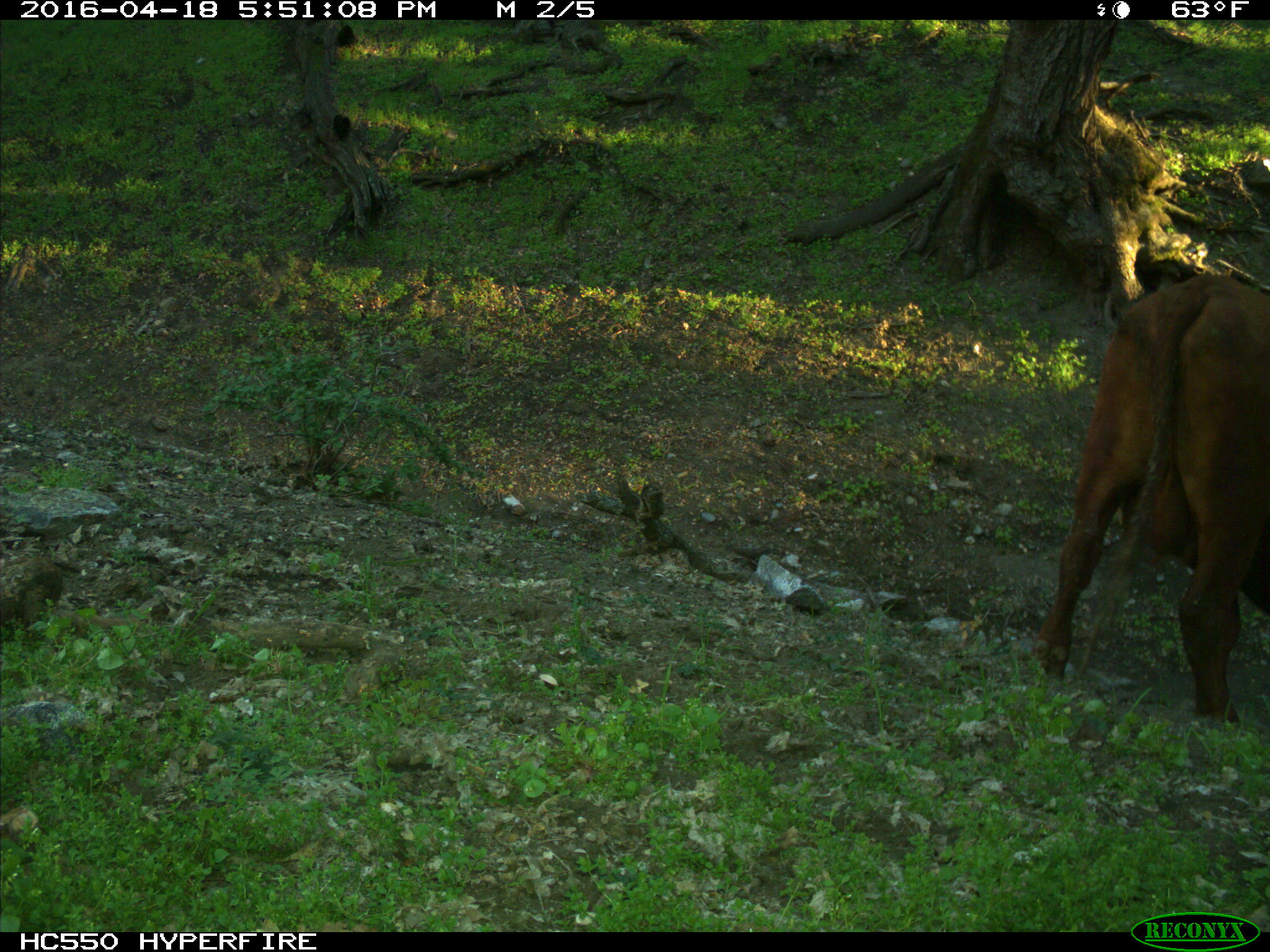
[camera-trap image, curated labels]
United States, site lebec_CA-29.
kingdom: Animalia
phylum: Chordata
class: Mammalia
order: Artiodactyla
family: Bovidae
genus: Bos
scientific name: Bos taurus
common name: domestic cow